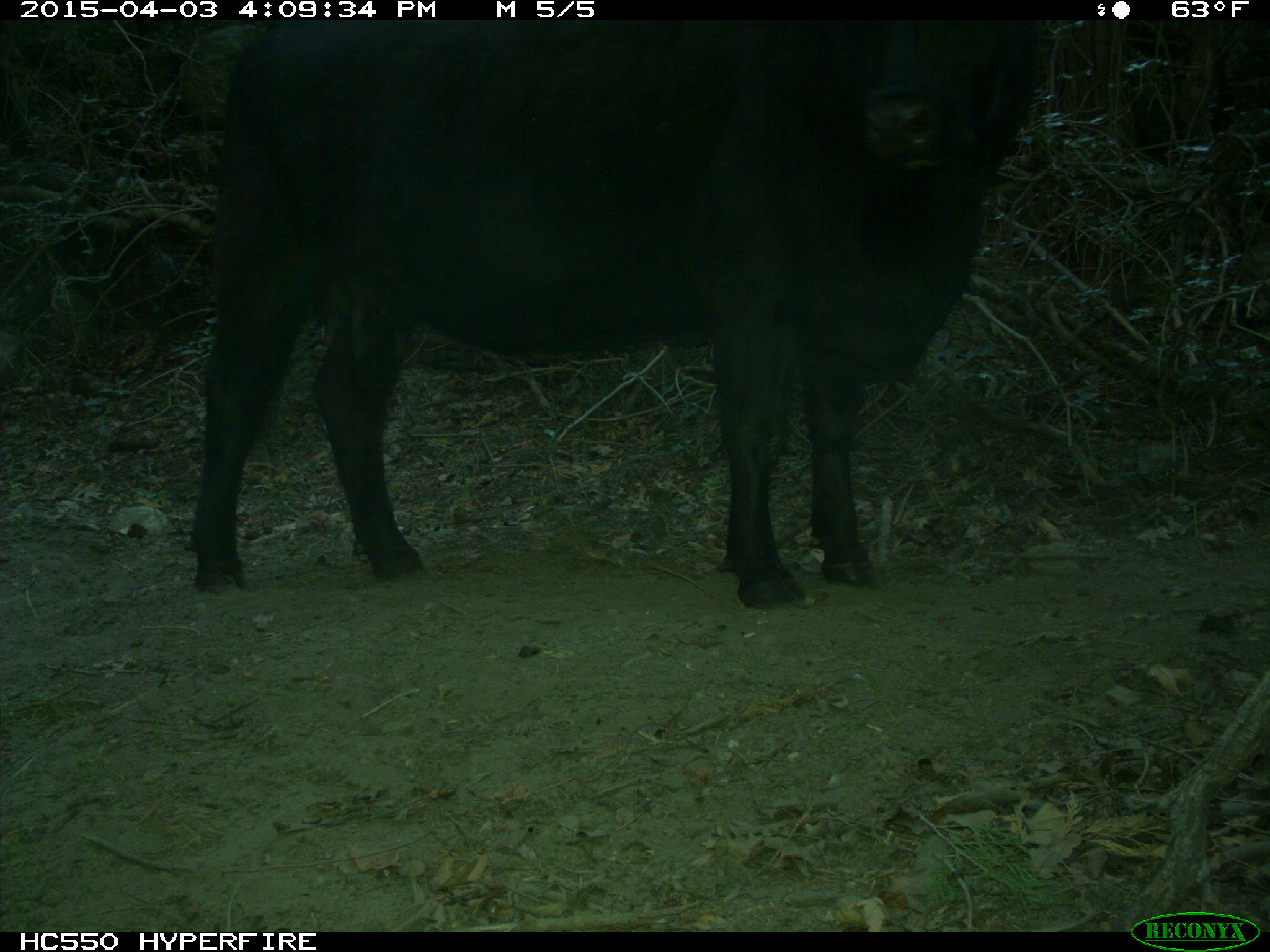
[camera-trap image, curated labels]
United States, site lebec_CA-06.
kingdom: Animalia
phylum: Chordata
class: Mammalia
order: Artiodactyla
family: Bovidae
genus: Bos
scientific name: Bos taurus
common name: domestic cow